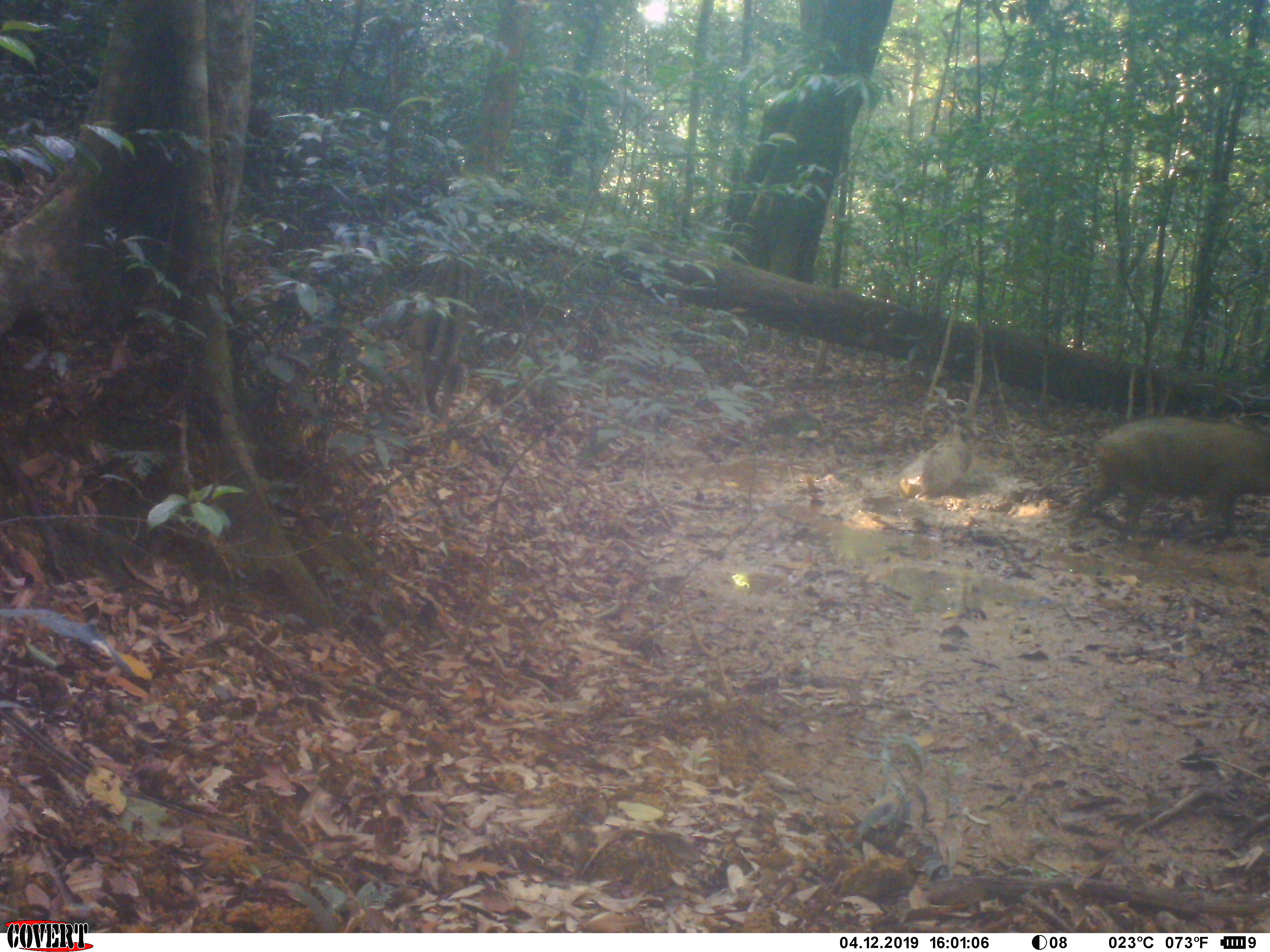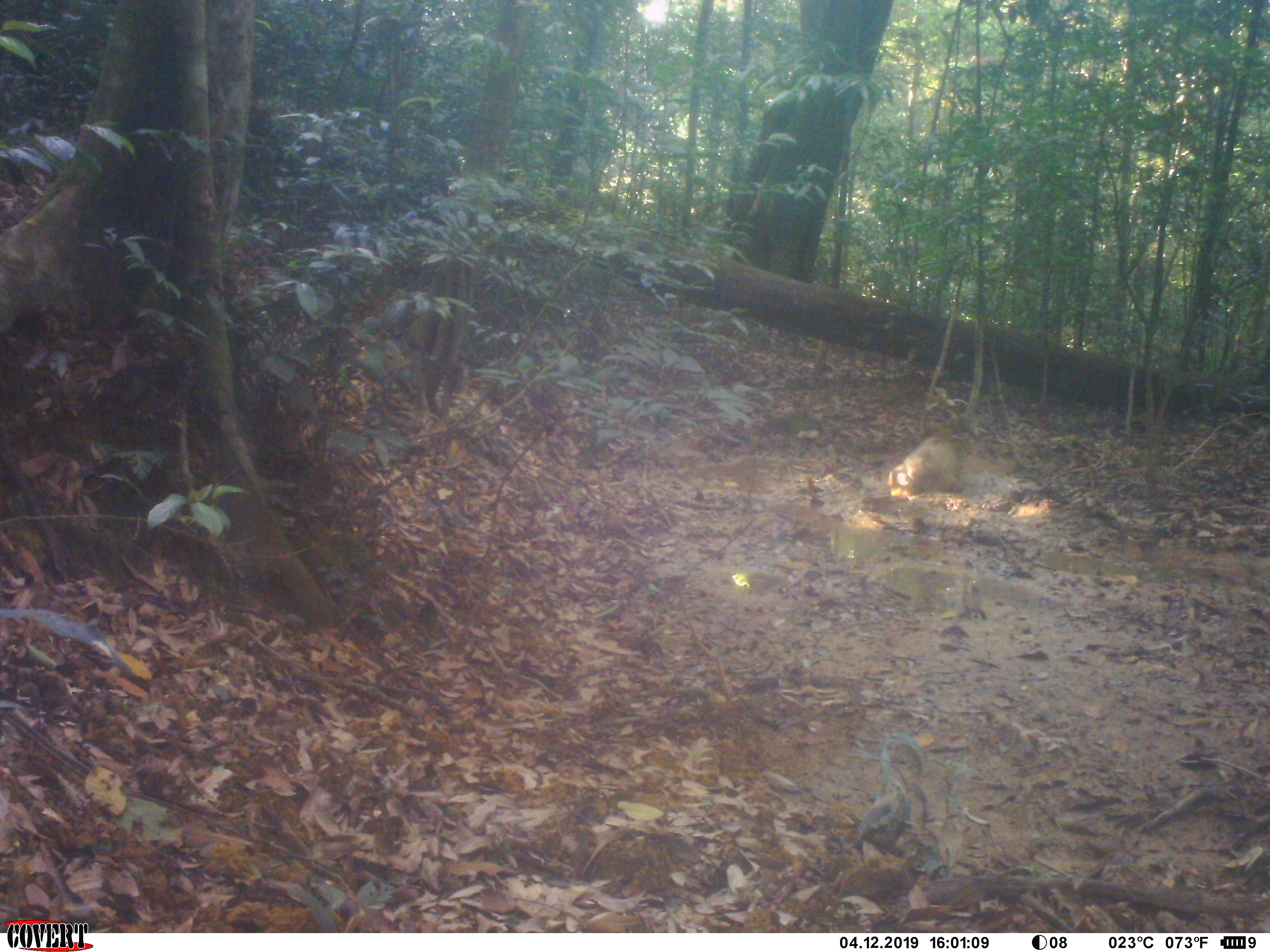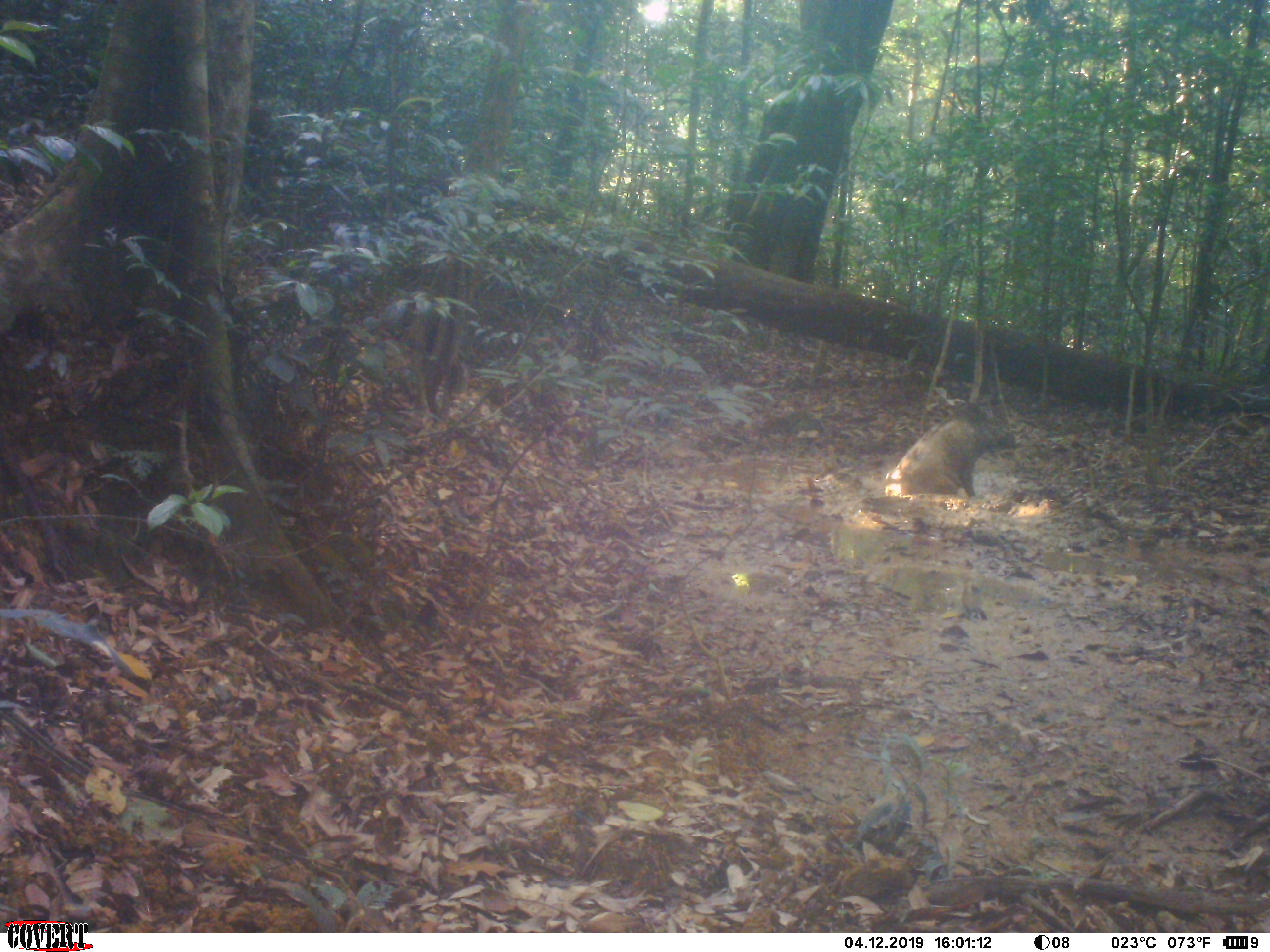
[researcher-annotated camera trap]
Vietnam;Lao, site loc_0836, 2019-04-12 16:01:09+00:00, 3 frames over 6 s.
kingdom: Animalia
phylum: Chordata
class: Mammalia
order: Artiodactyla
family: Suidae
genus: Sus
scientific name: Sus scrofa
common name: eurasian wild pig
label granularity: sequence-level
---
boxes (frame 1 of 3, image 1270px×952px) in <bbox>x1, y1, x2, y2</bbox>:
eurasian wild pig: <bbox>1067, 412, 1270, 547</bbox>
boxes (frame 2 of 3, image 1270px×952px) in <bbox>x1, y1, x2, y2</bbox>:
eurasian wild pig: <bbox>887, 434, 961, 499</bbox>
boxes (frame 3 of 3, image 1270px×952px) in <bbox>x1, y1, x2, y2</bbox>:
eurasian wild pig: <bbox>884, 398, 1017, 496</bbox>